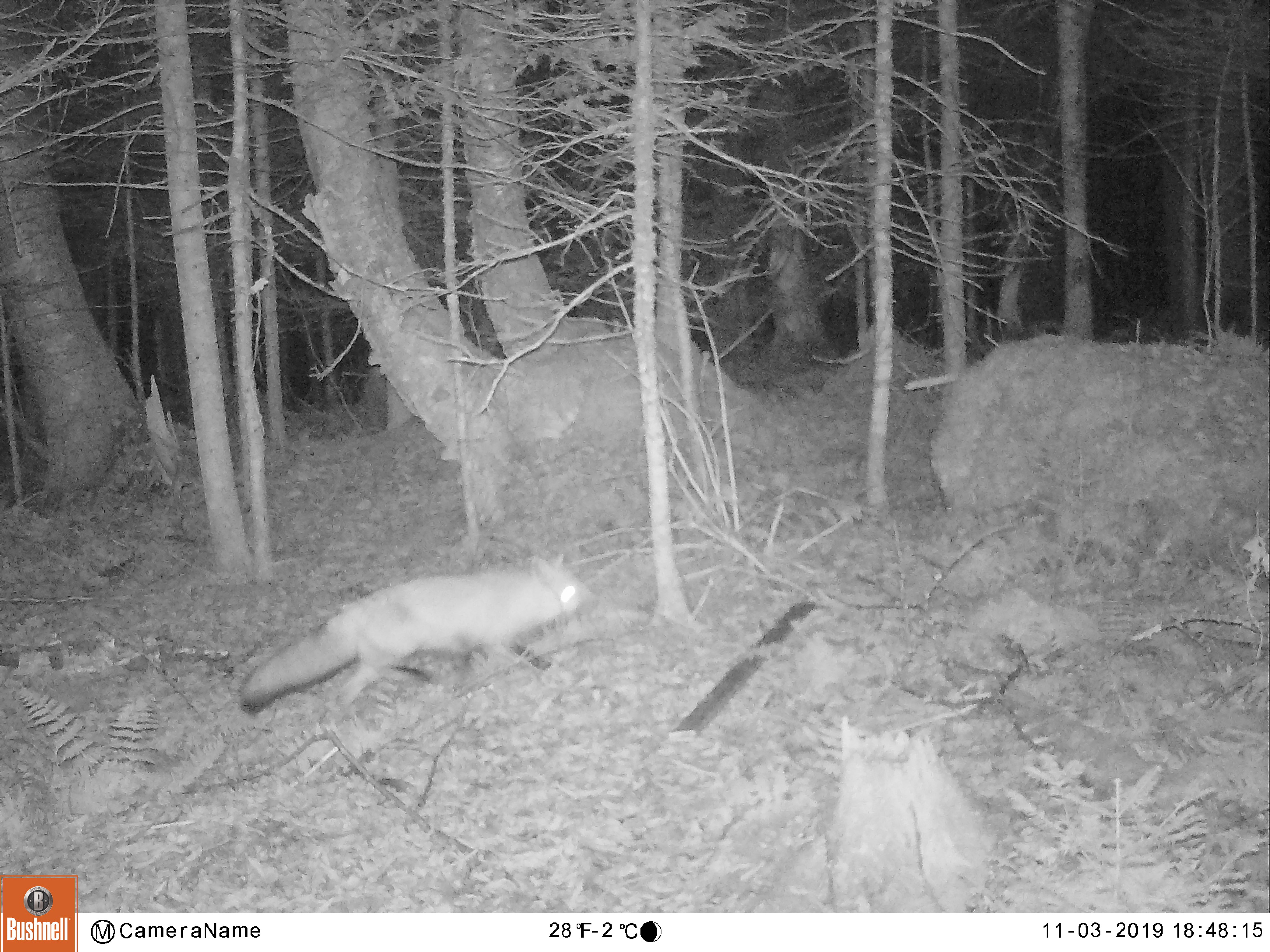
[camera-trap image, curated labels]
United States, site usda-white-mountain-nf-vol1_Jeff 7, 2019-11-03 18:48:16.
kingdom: Animalia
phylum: Chordata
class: Mammalia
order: Carnivora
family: Canidae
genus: Vulpes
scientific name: Vulpes vulpes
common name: red fox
Red fox (Vulpes vulpes).